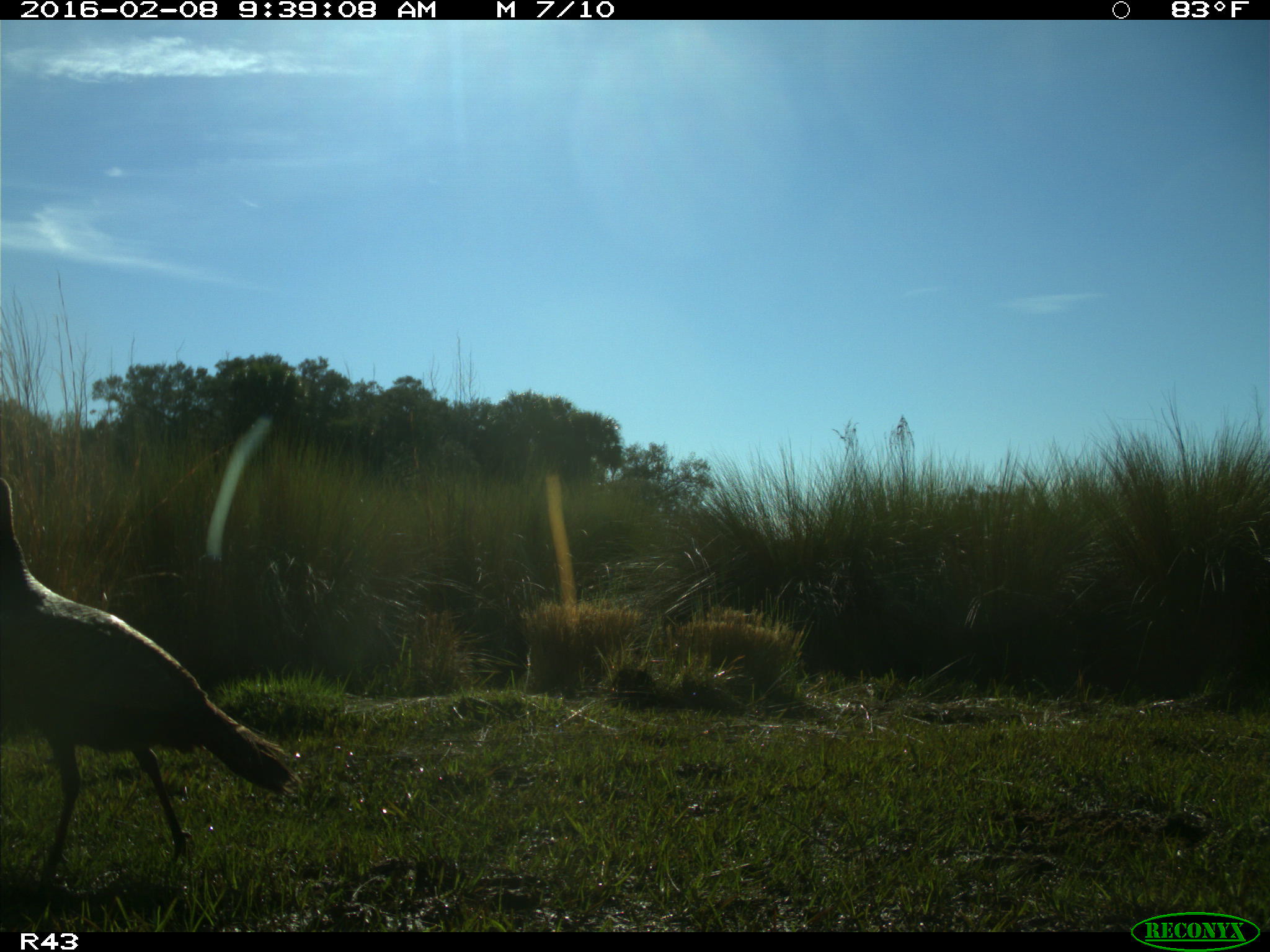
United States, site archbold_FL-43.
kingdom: Animalia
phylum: Chordata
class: Aves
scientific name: Aves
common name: birds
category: unidentified bird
Unidentified bird (birds) (Aves).